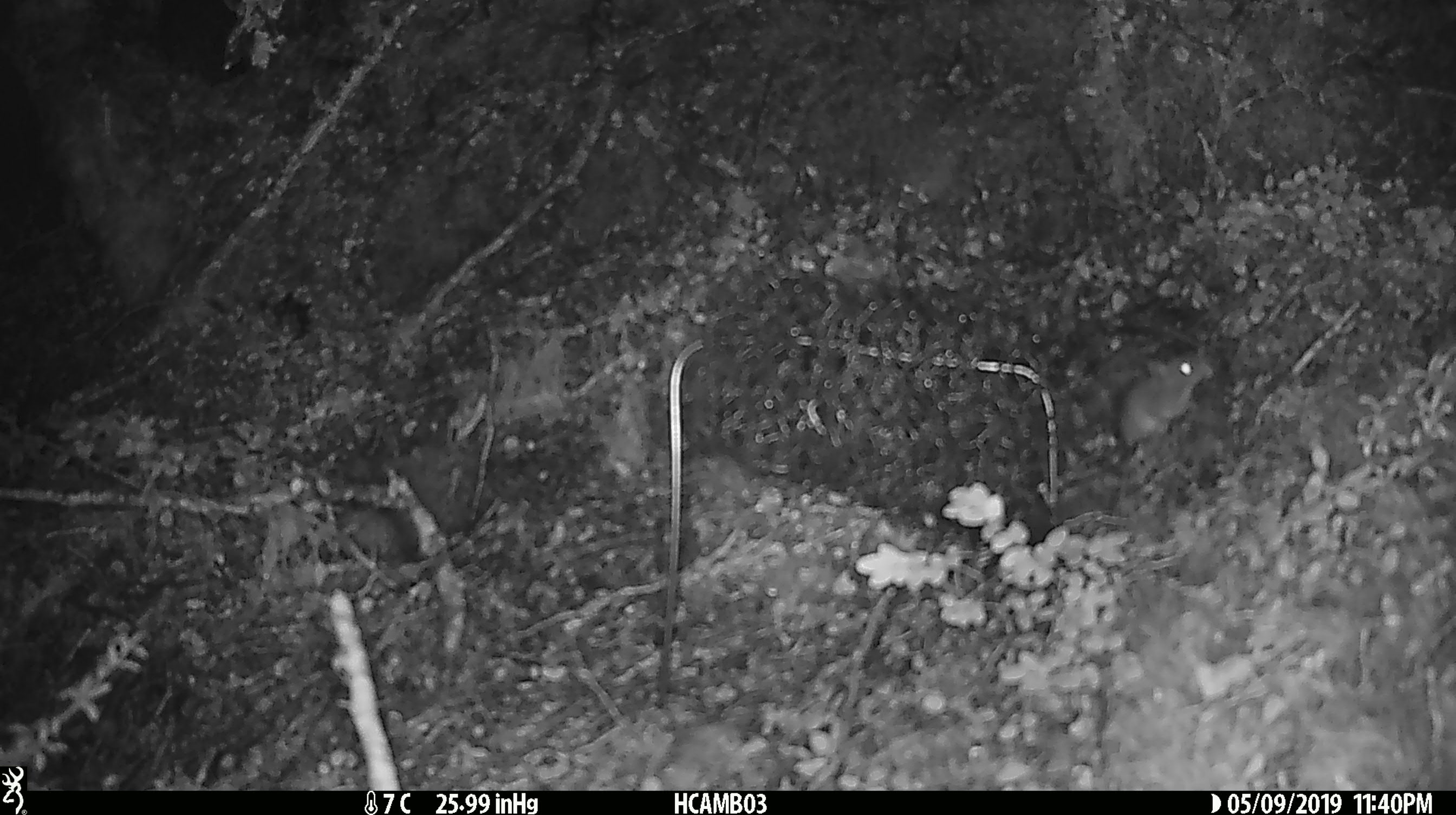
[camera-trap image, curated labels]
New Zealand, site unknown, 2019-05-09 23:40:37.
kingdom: Animalia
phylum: Chordata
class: Mammalia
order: Rodentia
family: Muridae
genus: Mus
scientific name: Mus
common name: mouse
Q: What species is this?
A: Mouse (Mus).